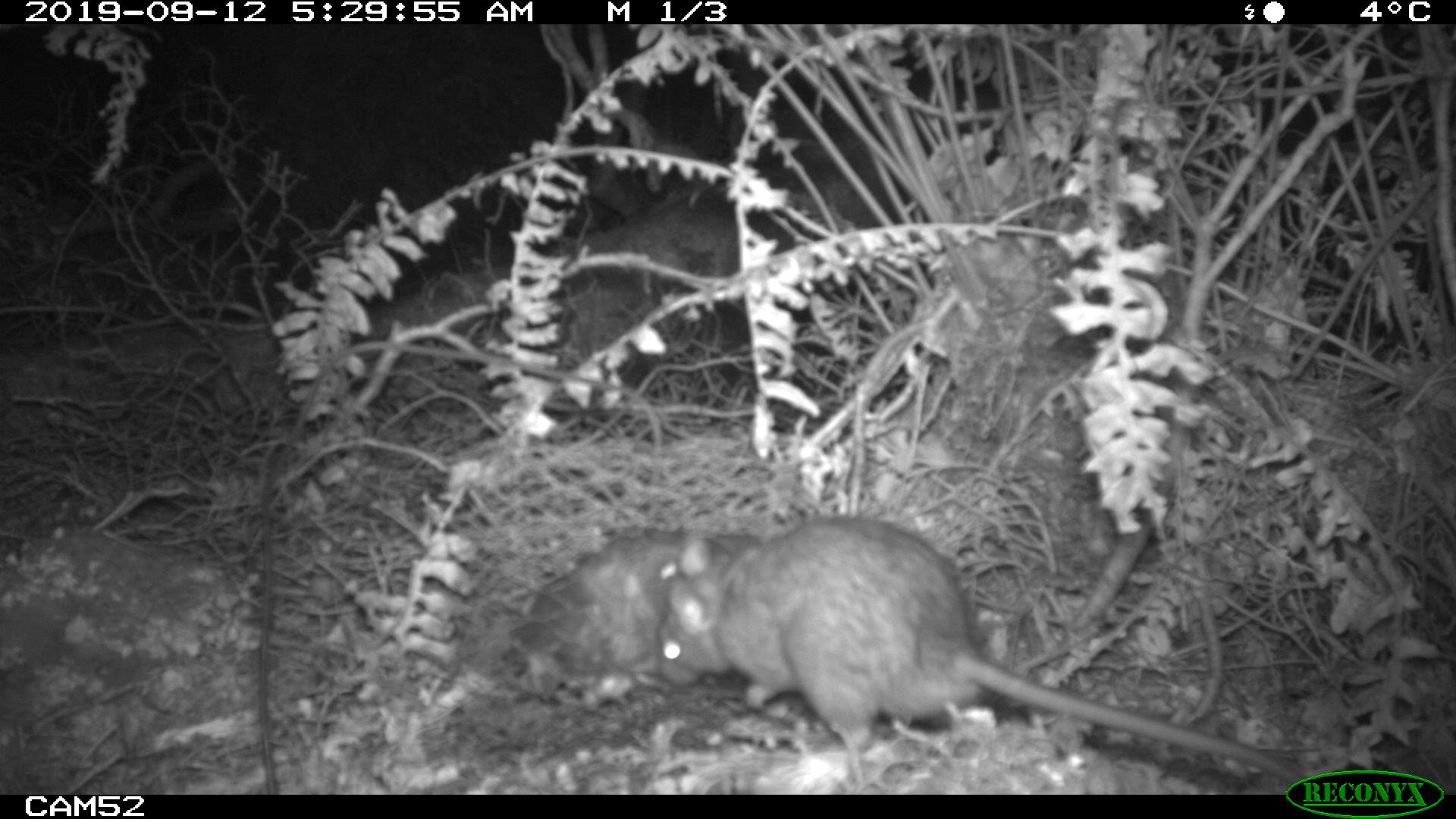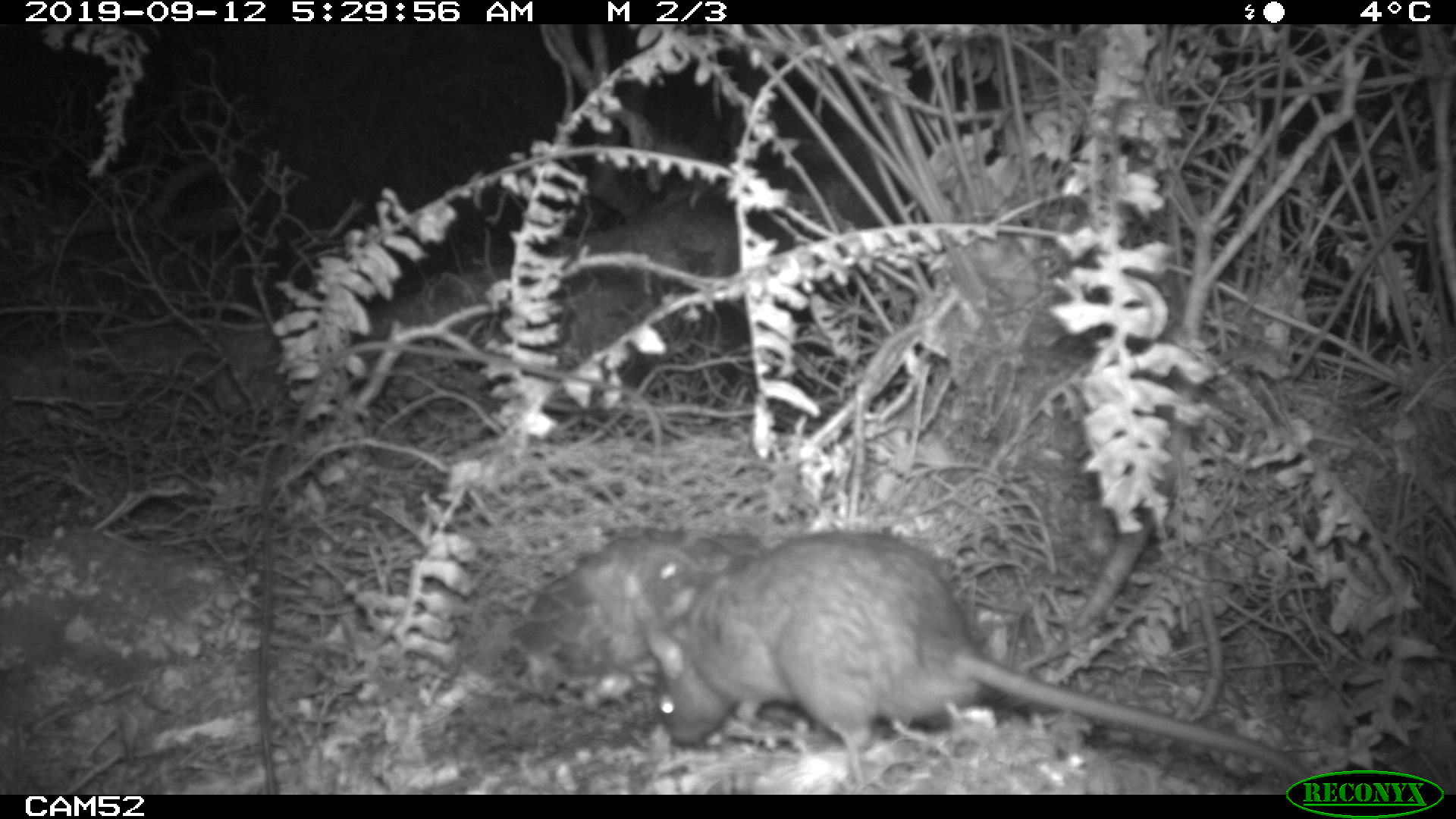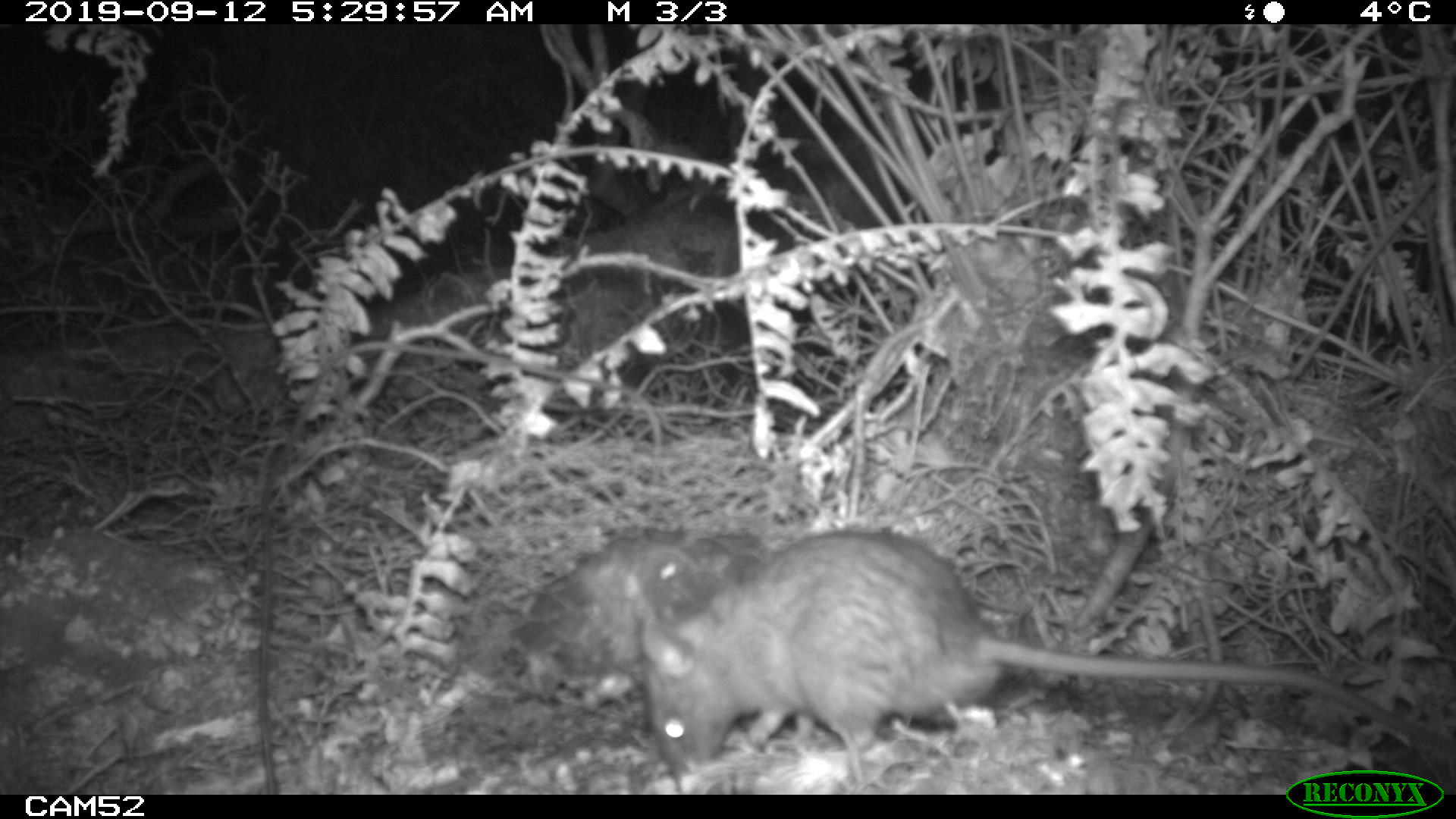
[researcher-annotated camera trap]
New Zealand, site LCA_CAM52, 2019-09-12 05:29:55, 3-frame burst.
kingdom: Animalia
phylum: Chordata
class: Mammalia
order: Rodentia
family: Muridae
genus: Rattus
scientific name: Rattus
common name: rat